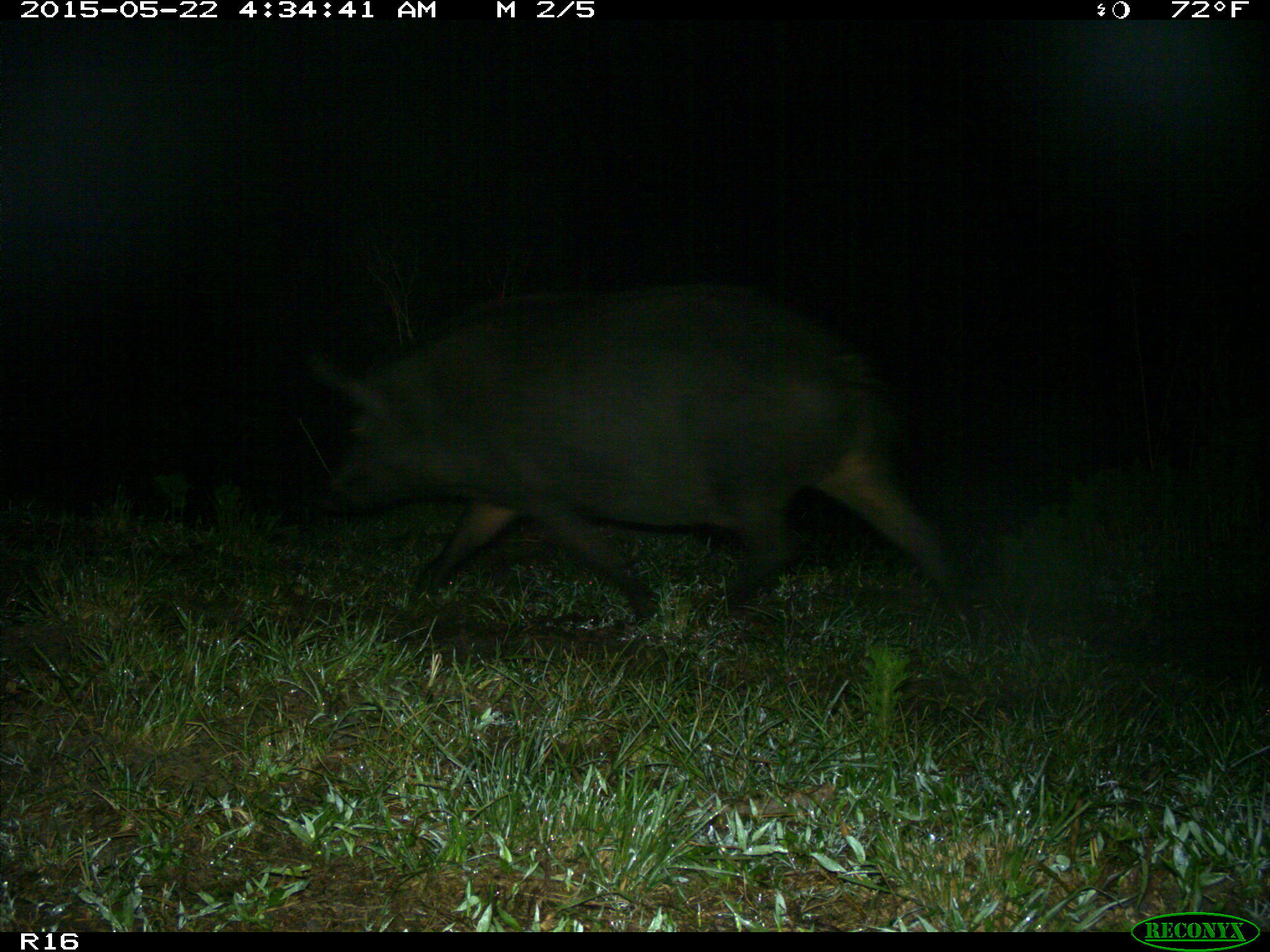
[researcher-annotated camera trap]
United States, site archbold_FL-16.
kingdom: Animalia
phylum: Chordata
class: Mammalia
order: Artiodactyla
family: Suidae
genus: Sus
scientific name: Sus scrofa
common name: wild boar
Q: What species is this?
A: Sus scrofa (wild boar).